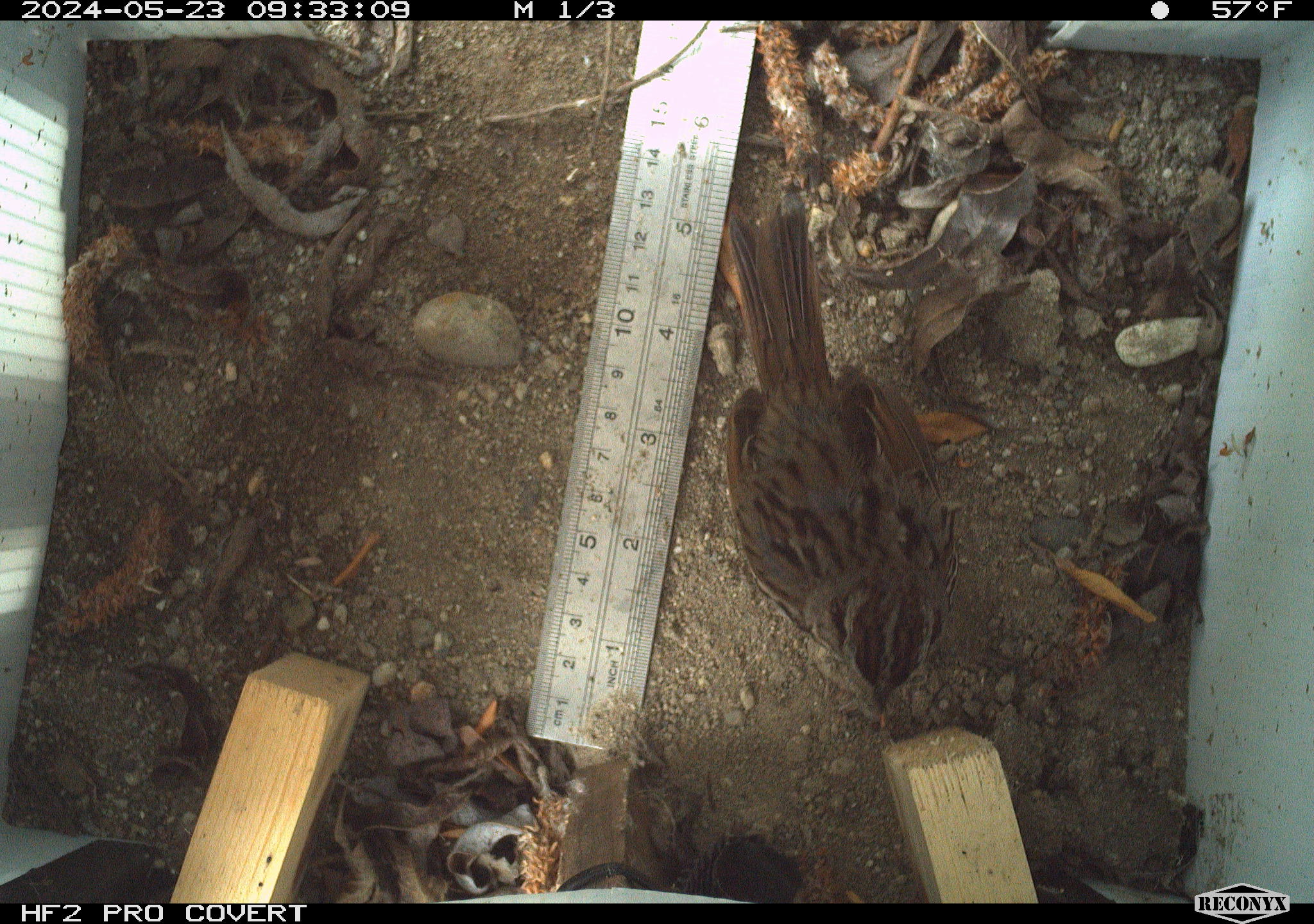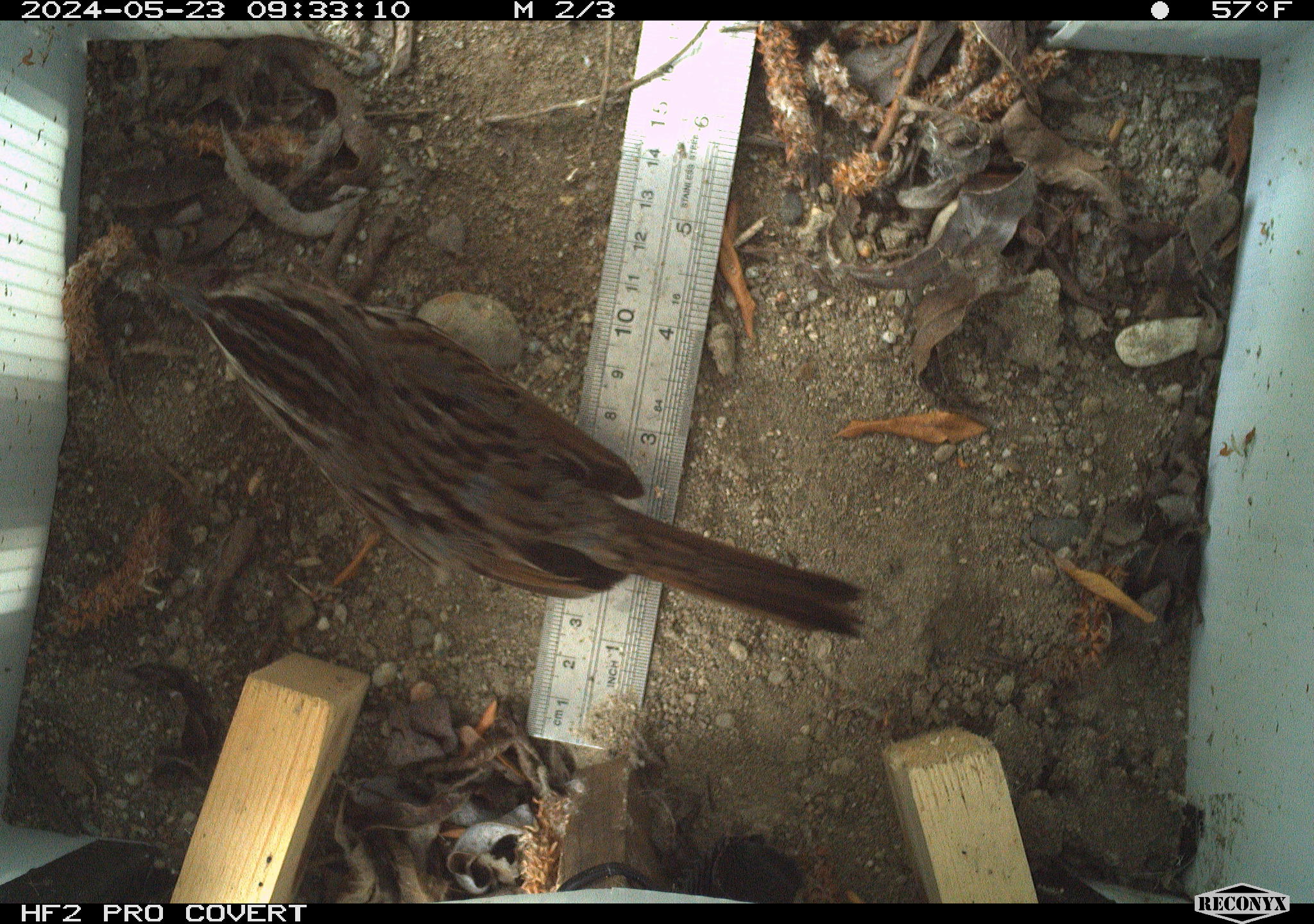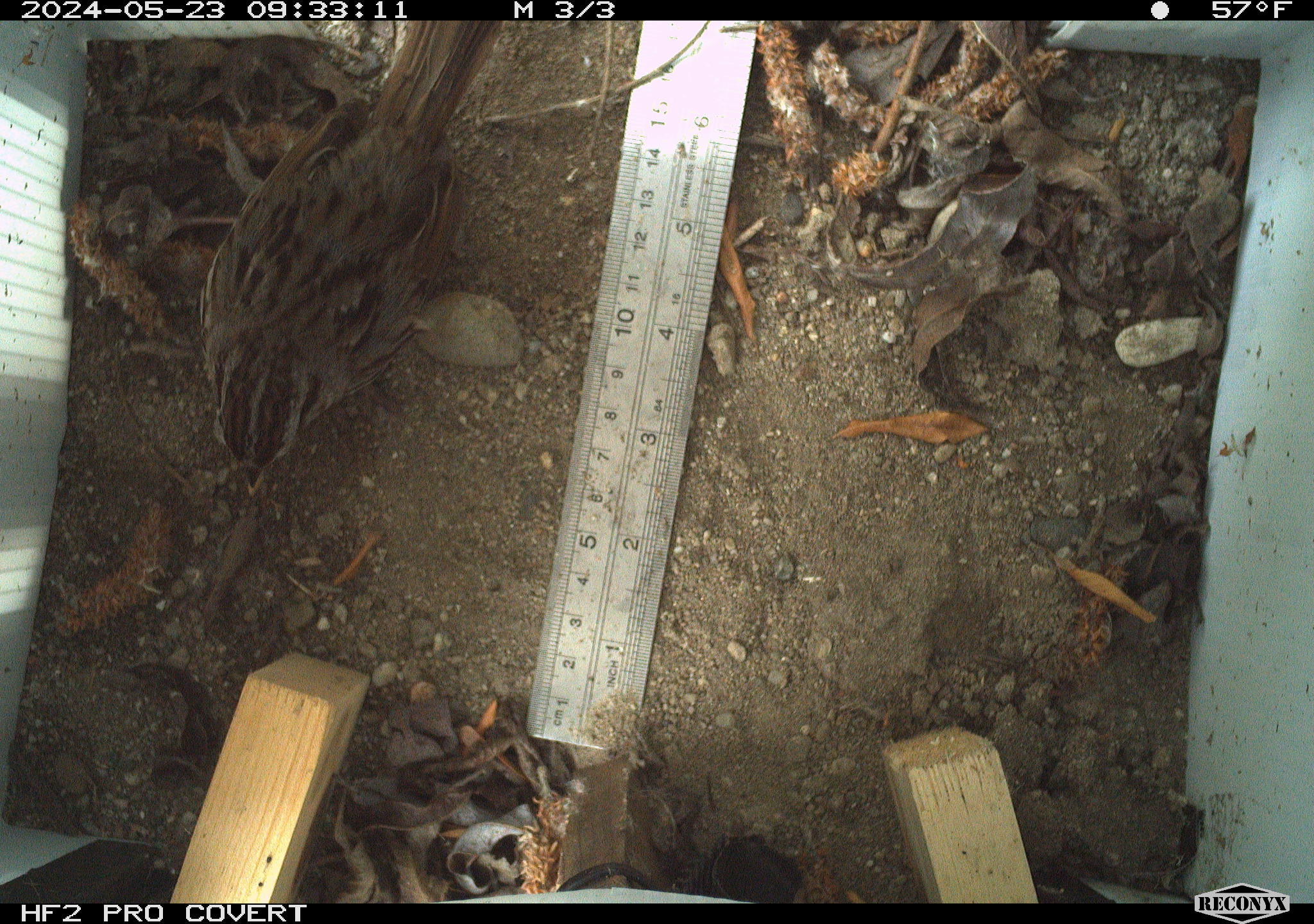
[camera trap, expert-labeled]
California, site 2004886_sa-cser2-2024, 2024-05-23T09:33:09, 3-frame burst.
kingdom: Animalia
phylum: Chordata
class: Aves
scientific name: Aves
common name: bird